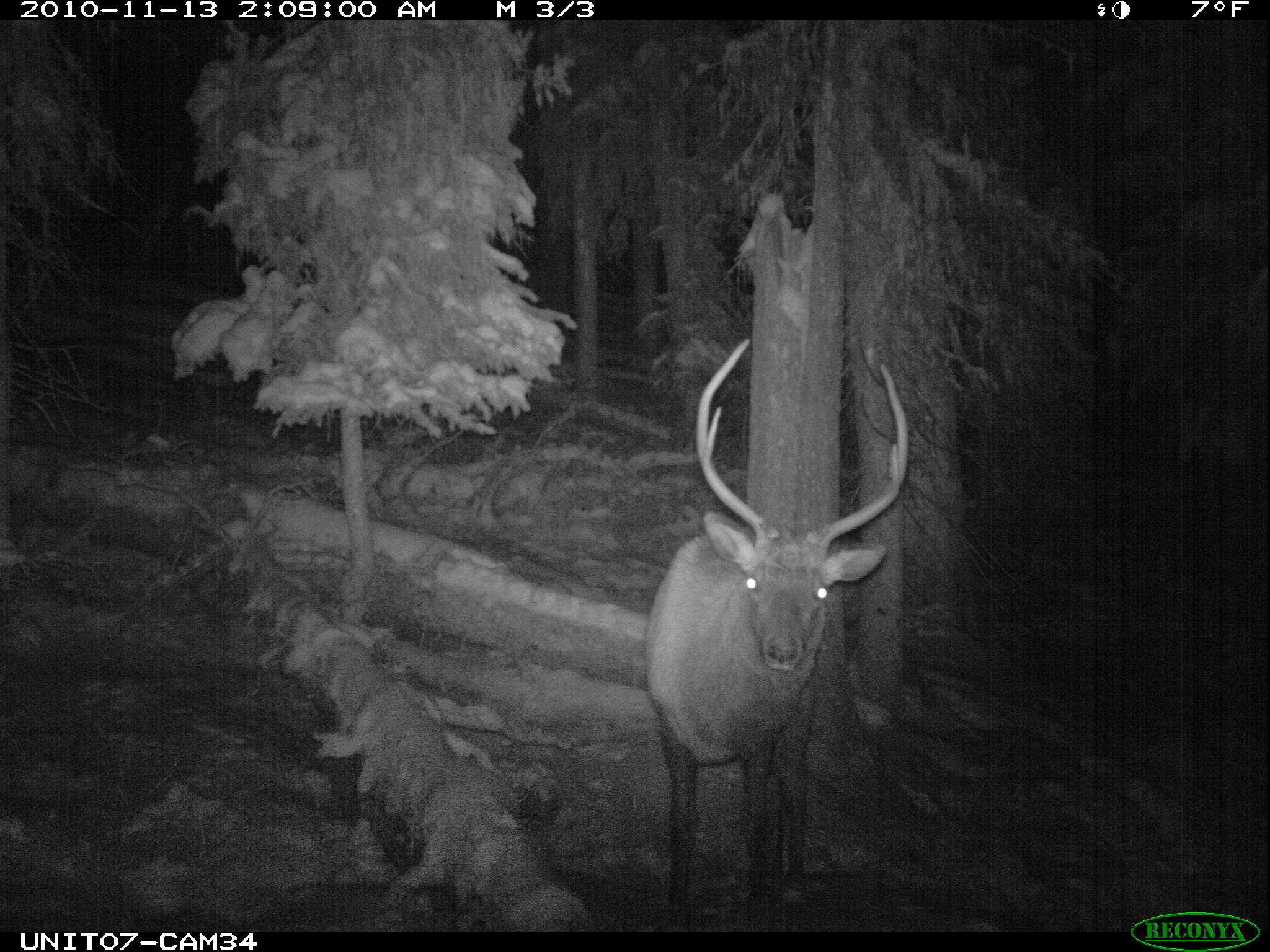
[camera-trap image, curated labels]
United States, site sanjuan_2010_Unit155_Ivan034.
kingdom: Animalia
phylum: Chordata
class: Mammalia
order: Artiodactyla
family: Cervidae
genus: Cervus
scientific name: Cervus elaphus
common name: red deer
Cervus elaphus (red deer).